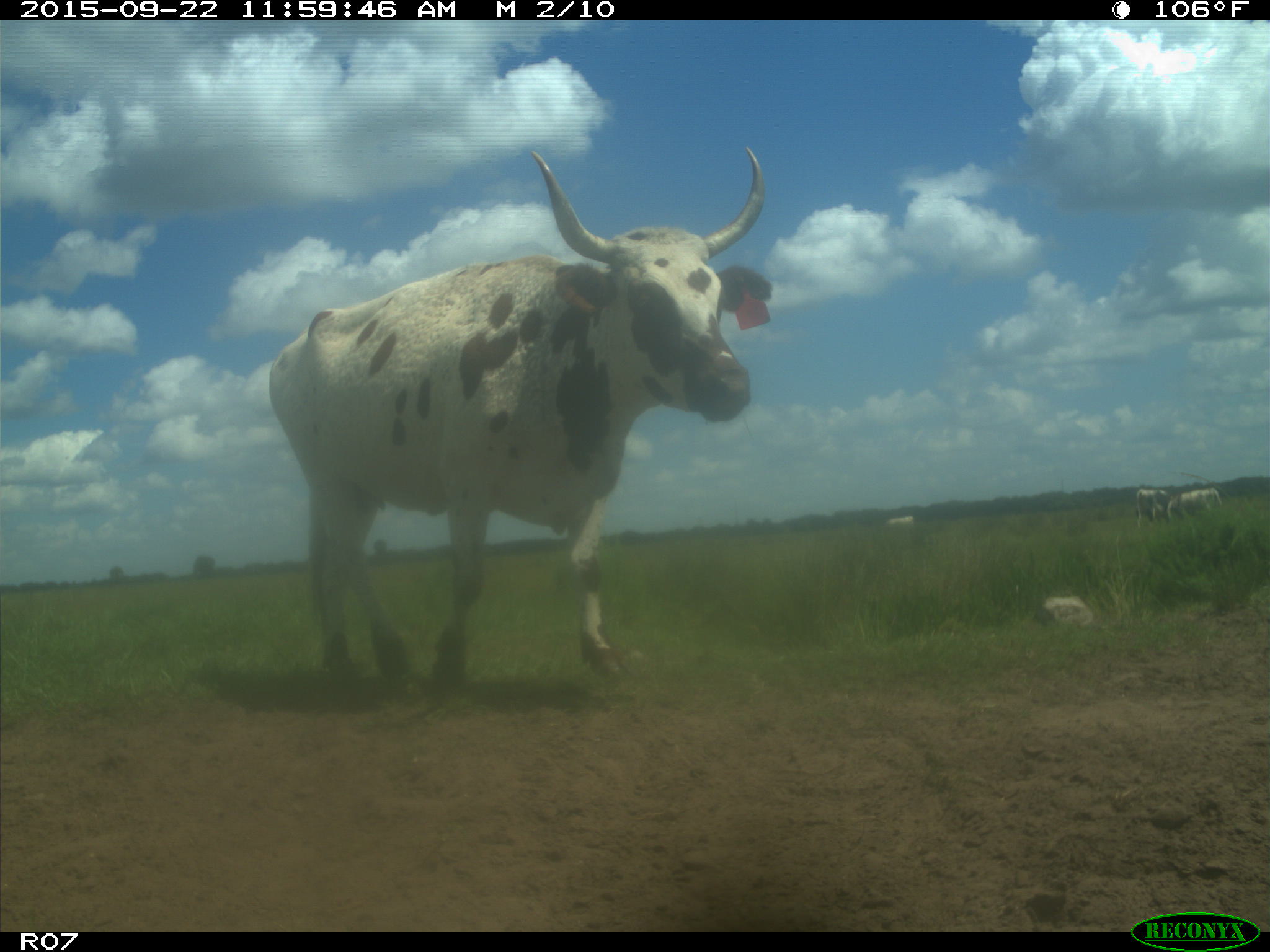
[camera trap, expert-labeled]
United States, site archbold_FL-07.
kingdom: Animalia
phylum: Chordata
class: Mammalia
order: Artiodactyla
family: Bovidae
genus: Bos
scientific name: Bos taurus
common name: domestic cow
Bos taurus (domestic cow).